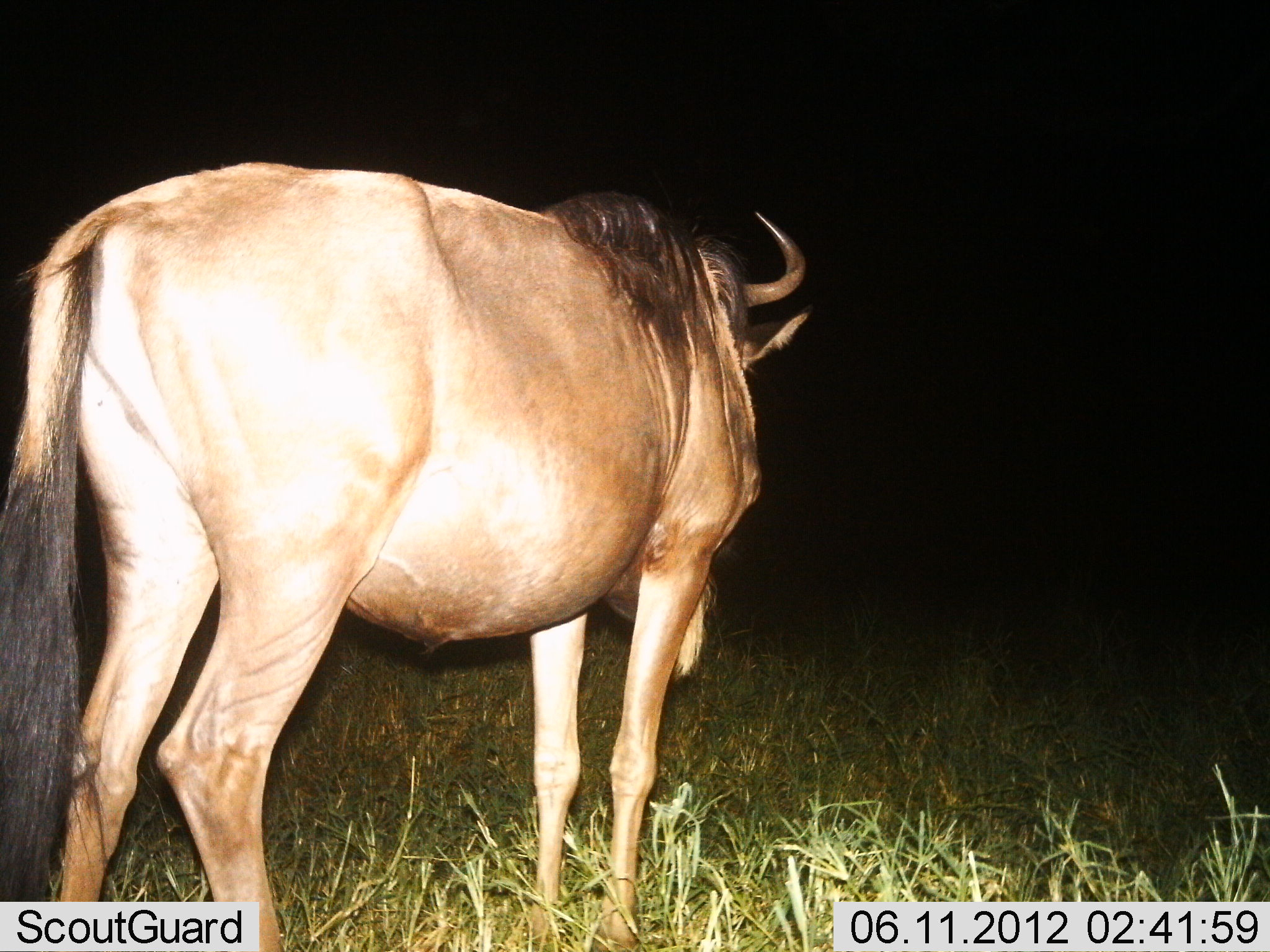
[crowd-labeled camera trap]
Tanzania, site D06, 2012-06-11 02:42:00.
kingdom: Animalia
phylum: Chordata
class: Mammalia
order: Artiodactyla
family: Bovidae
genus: Connochaetes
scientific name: Connochaetes taurinus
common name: blue wildebeest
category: wildebeest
Wildebeest (blue wildebeest) (Connochaetes taurinus), count 1. Behavior (volunteer vote fractions): standing 90%, resting 0%, moving 0%, interacting 0%. Young present (vote fraction): 0%. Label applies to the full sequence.